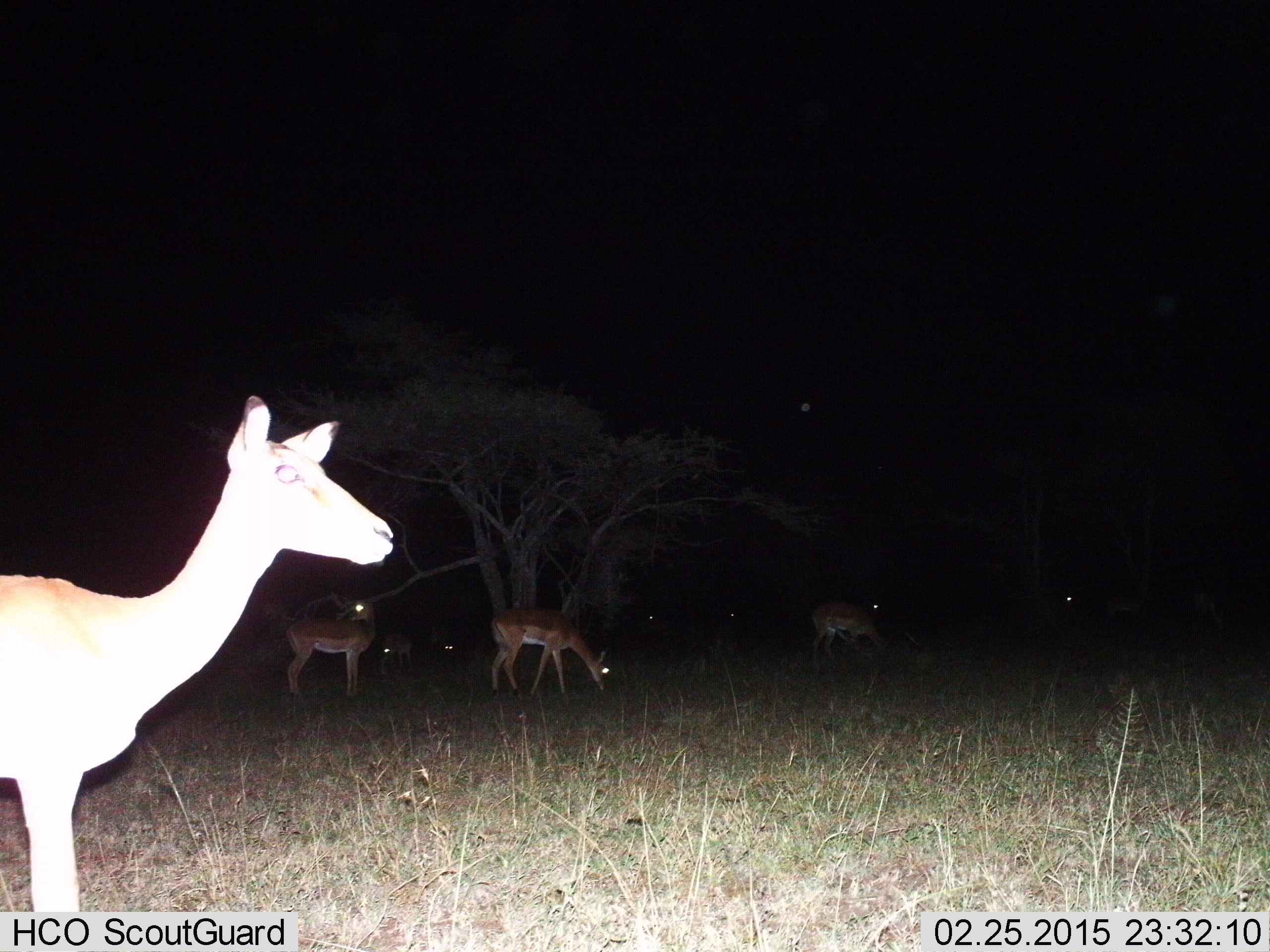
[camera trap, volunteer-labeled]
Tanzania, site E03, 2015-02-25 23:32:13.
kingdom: Animalia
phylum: Chordata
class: Mammalia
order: Artiodactyla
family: Bovidae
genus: Aepyceros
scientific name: Aepyceros melampus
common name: impala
Impala (Aepyceros melampus), count 10. Behavior (volunteer vote fractions): standing 80%, resting 0%, moving 10%, interacting 0%. Young present (vote fraction): 0%. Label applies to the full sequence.